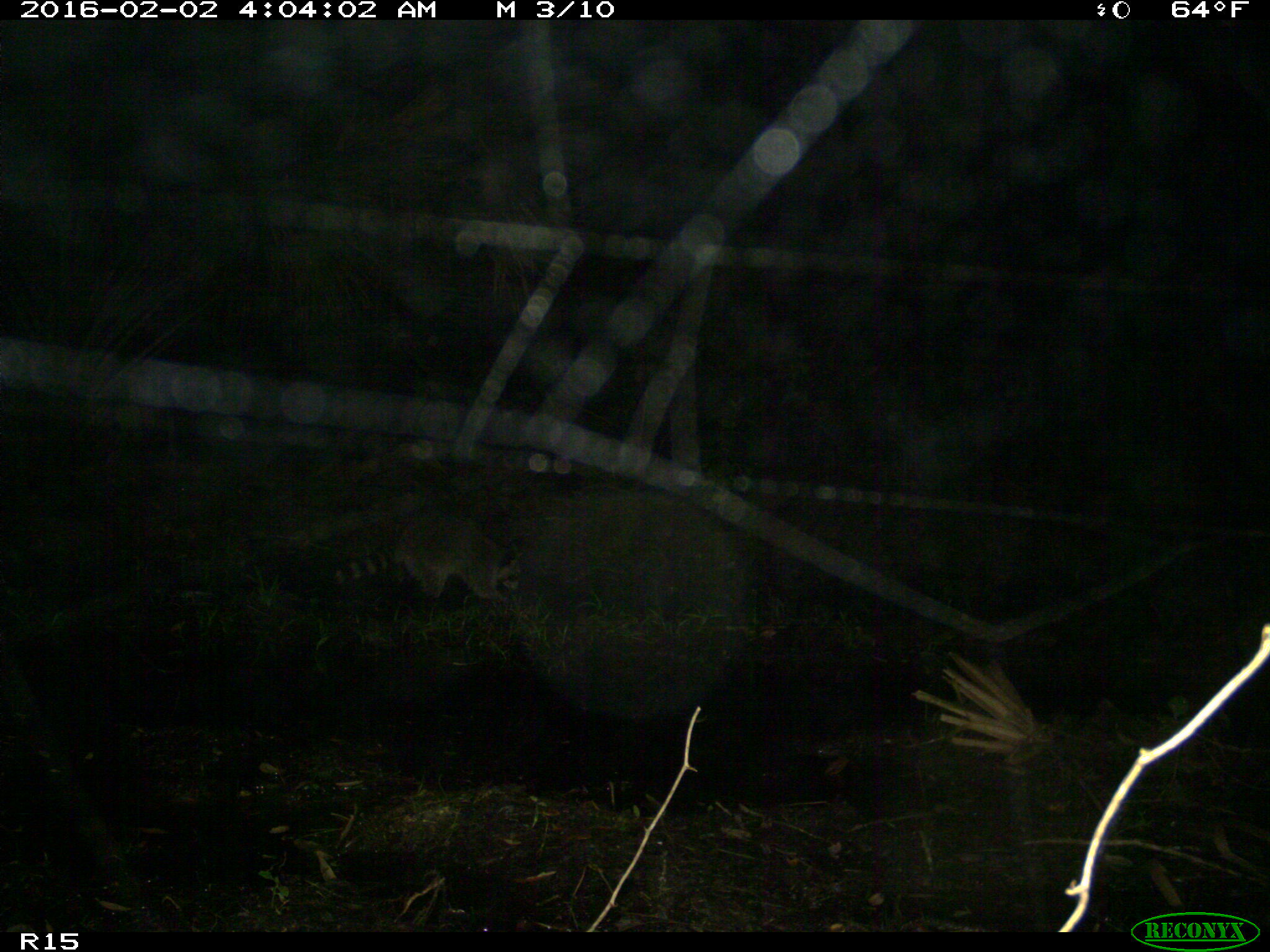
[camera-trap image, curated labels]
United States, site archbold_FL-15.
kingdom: Animalia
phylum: Chordata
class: Mammalia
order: Carnivora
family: Procyonidae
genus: Procyon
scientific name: Procyon lotor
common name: common raccoon